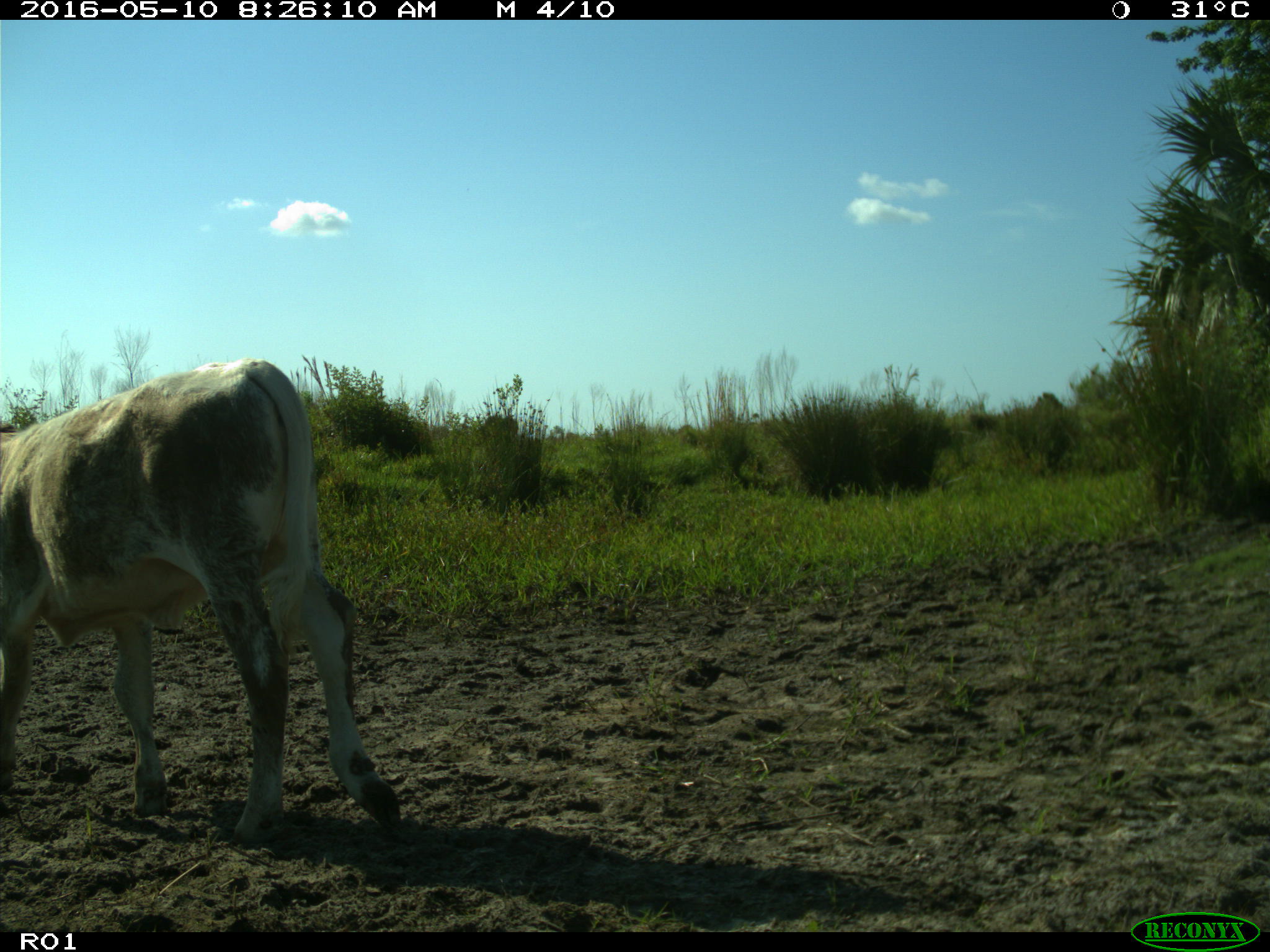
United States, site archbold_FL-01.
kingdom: Animalia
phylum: Chordata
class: Mammalia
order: Artiodactyla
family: Bovidae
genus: Bos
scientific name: Bos taurus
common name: domestic cow